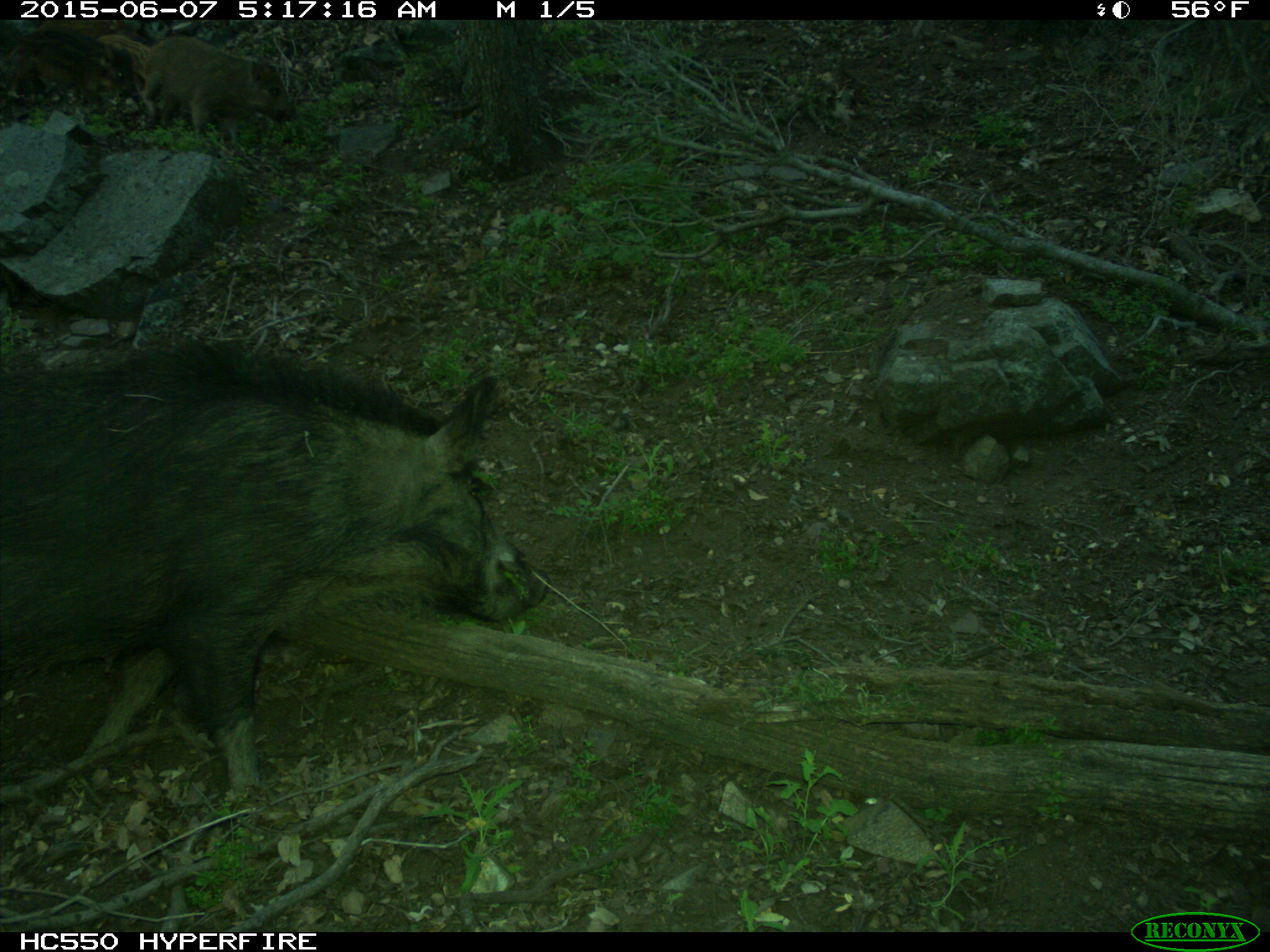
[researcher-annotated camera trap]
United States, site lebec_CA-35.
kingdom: Animalia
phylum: Chordata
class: Mammalia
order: Artiodactyla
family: Suidae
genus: Sus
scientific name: Sus scrofa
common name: wild boar